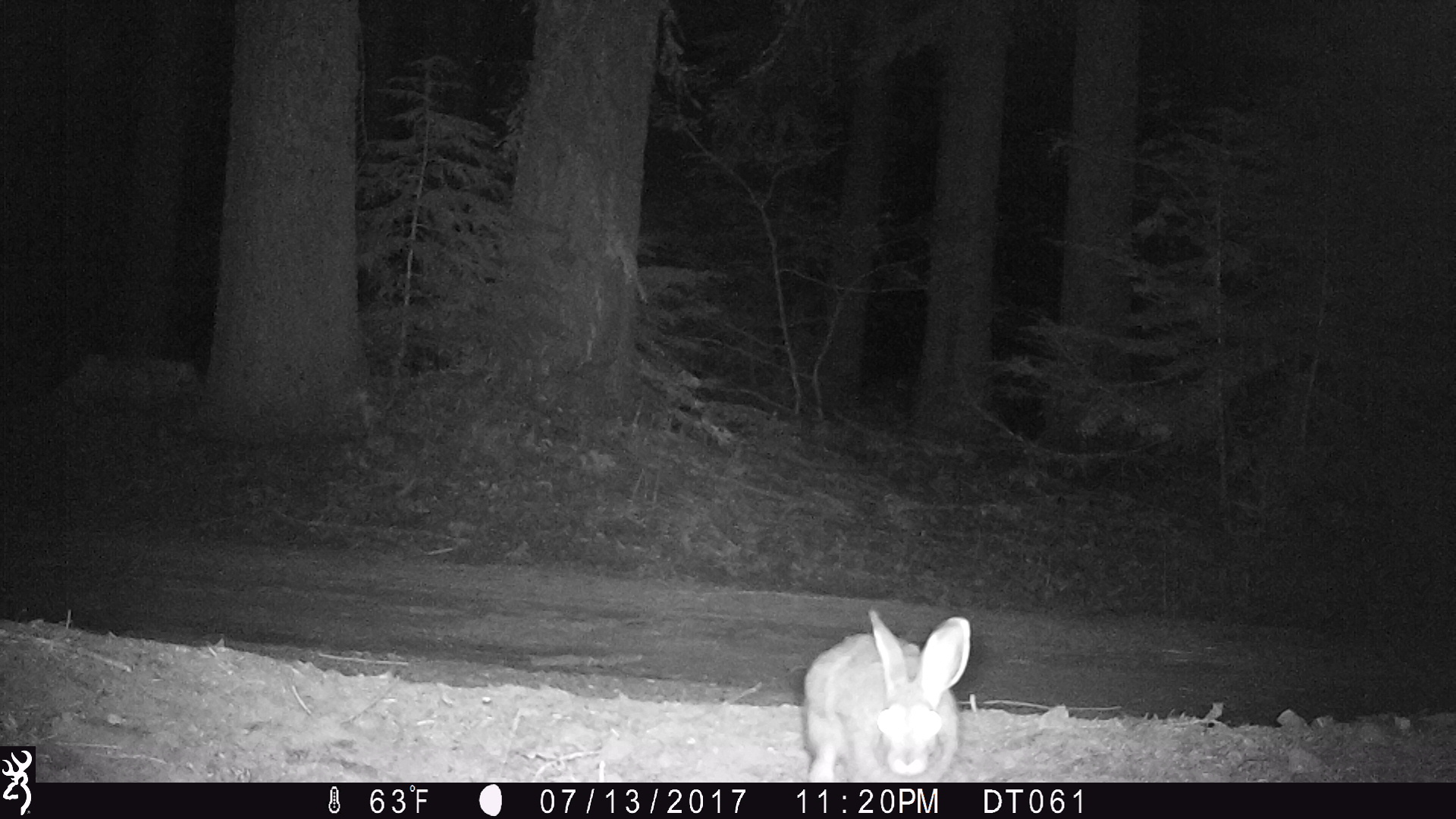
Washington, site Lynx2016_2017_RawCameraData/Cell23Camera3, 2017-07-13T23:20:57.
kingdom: Animalia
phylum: Chordata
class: Mammalia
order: Lagomorpha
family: Leporidae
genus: Lepus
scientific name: Lepus americanus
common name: snowshoe hare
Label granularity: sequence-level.